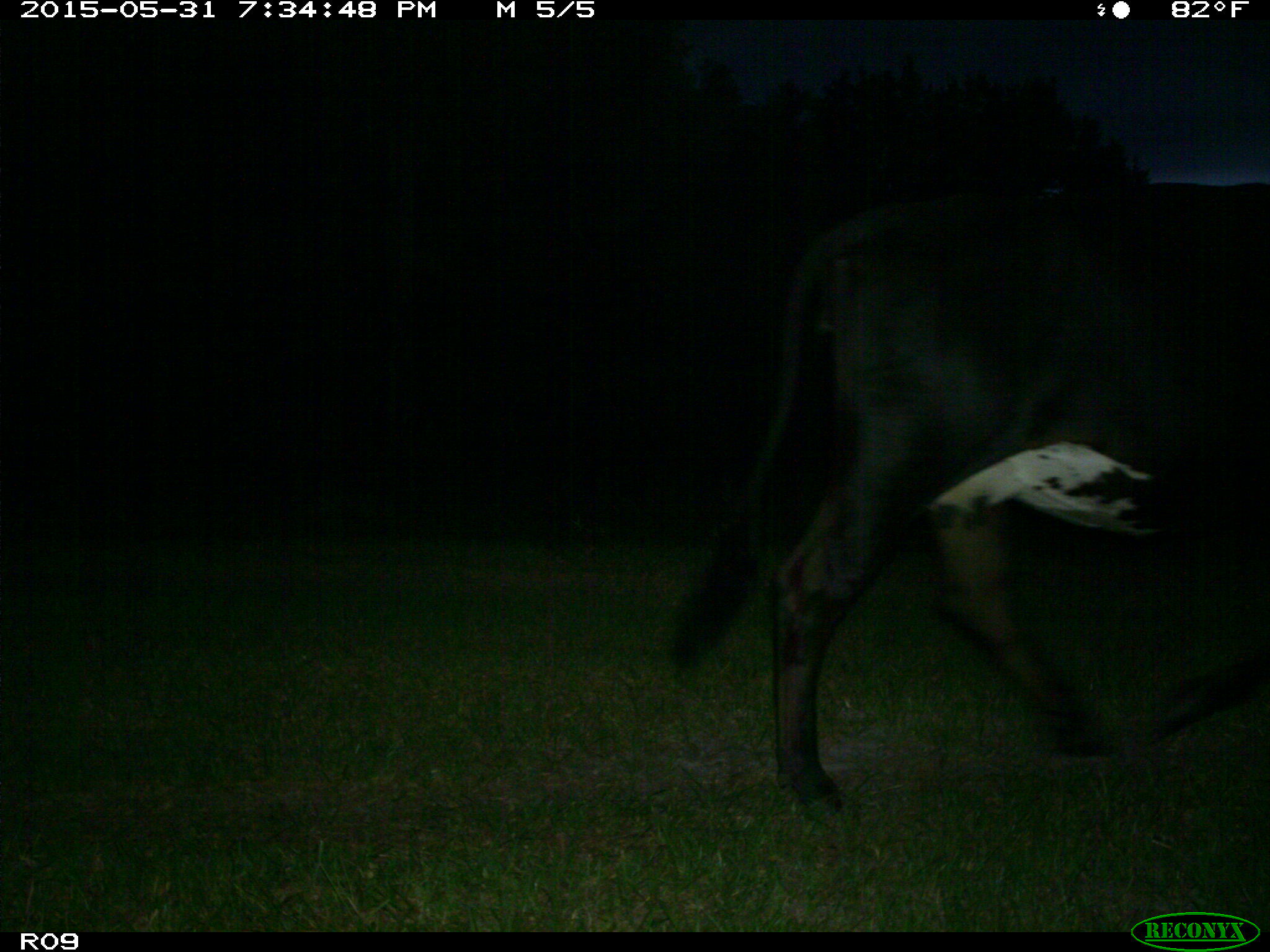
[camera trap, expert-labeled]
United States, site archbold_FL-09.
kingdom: Animalia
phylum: Chordata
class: Mammalia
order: Artiodactyla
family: Bovidae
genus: Bos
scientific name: Bos taurus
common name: domestic cow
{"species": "Bos taurus (domestic cow)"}